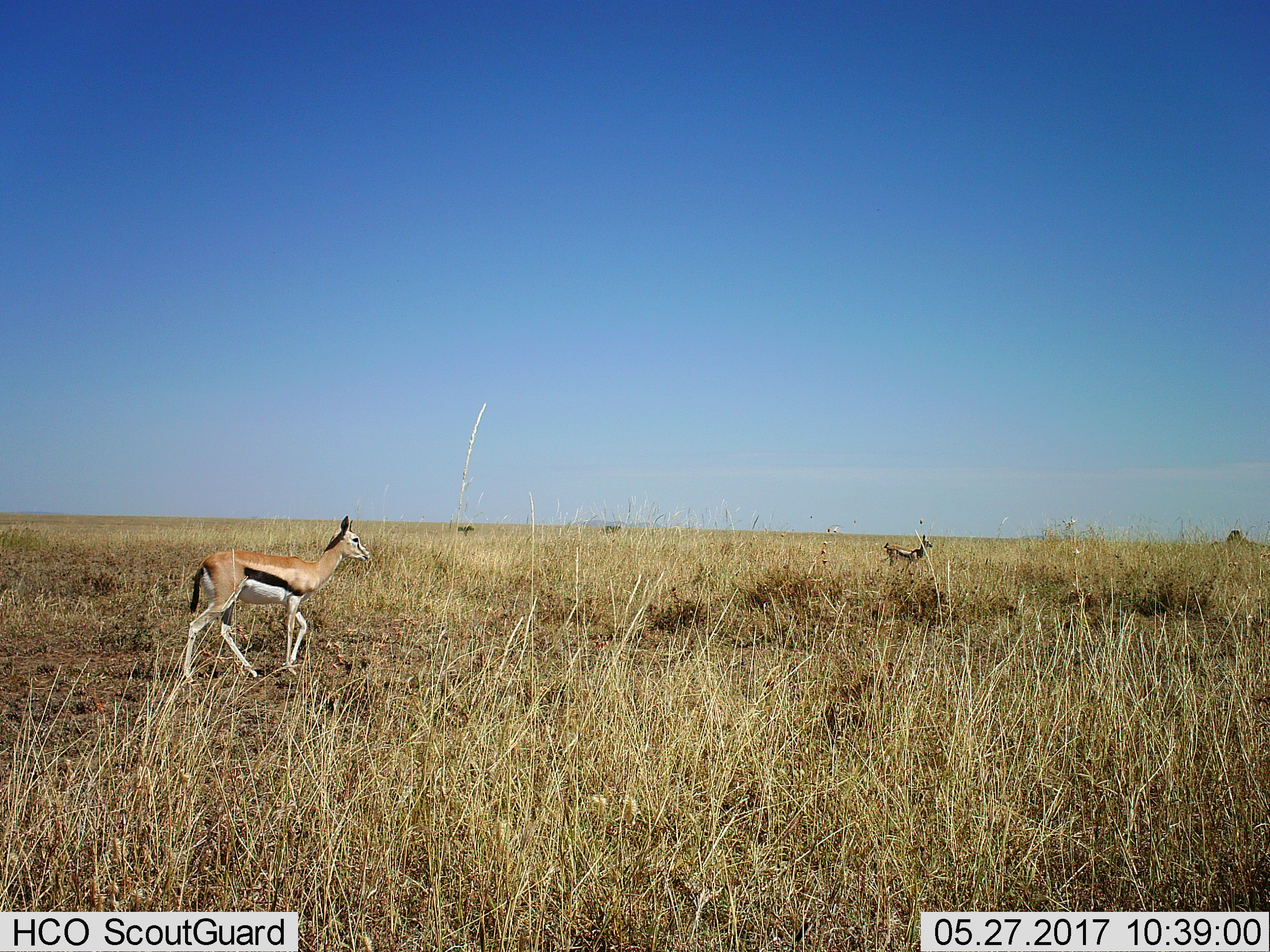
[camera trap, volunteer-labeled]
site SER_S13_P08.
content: unidentified animal